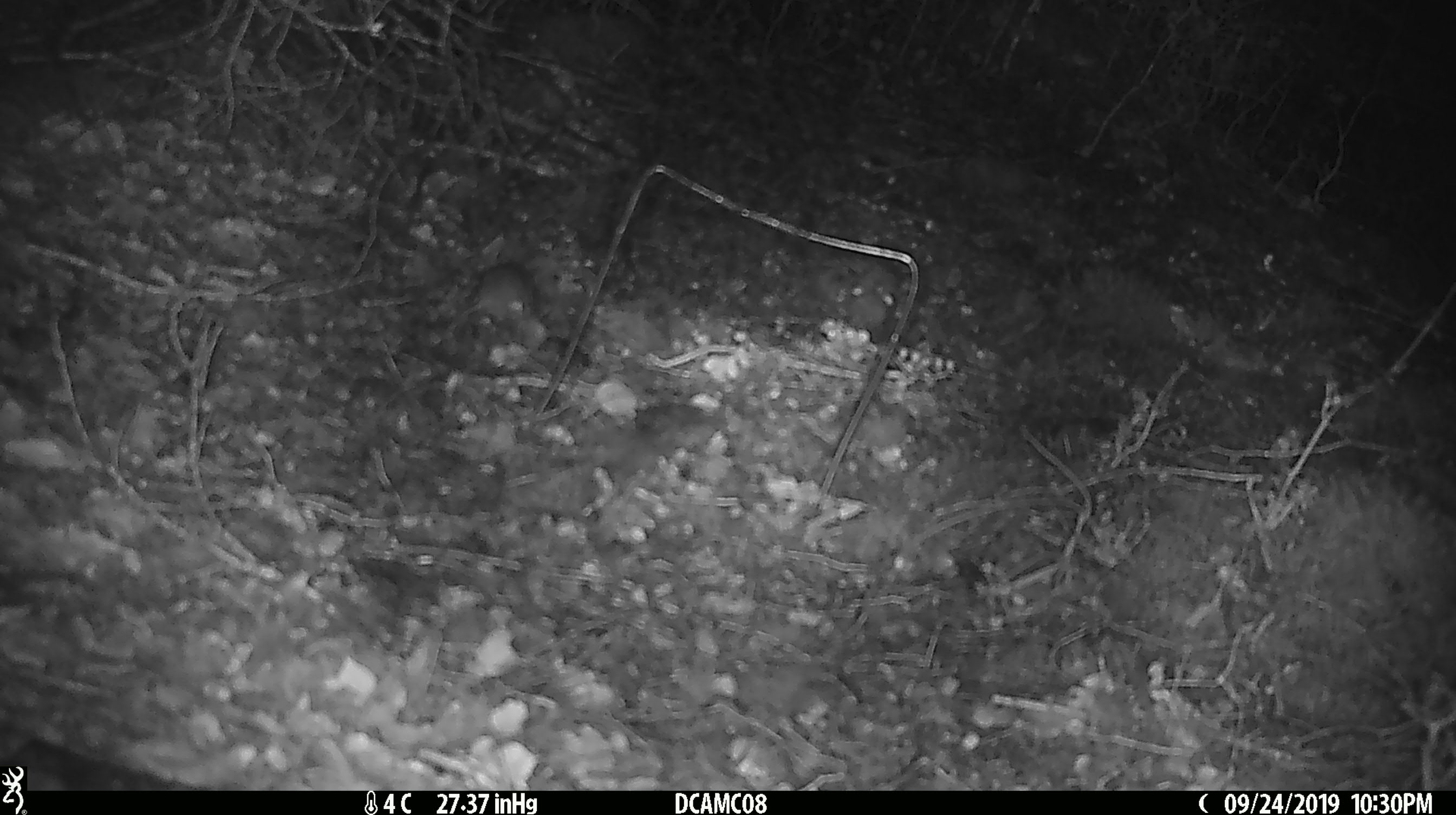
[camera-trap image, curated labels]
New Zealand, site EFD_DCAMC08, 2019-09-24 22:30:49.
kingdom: Animalia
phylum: Chordata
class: Mammalia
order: Rodentia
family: Muridae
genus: Mus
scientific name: Mus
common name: mouse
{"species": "mouse (Mus)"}